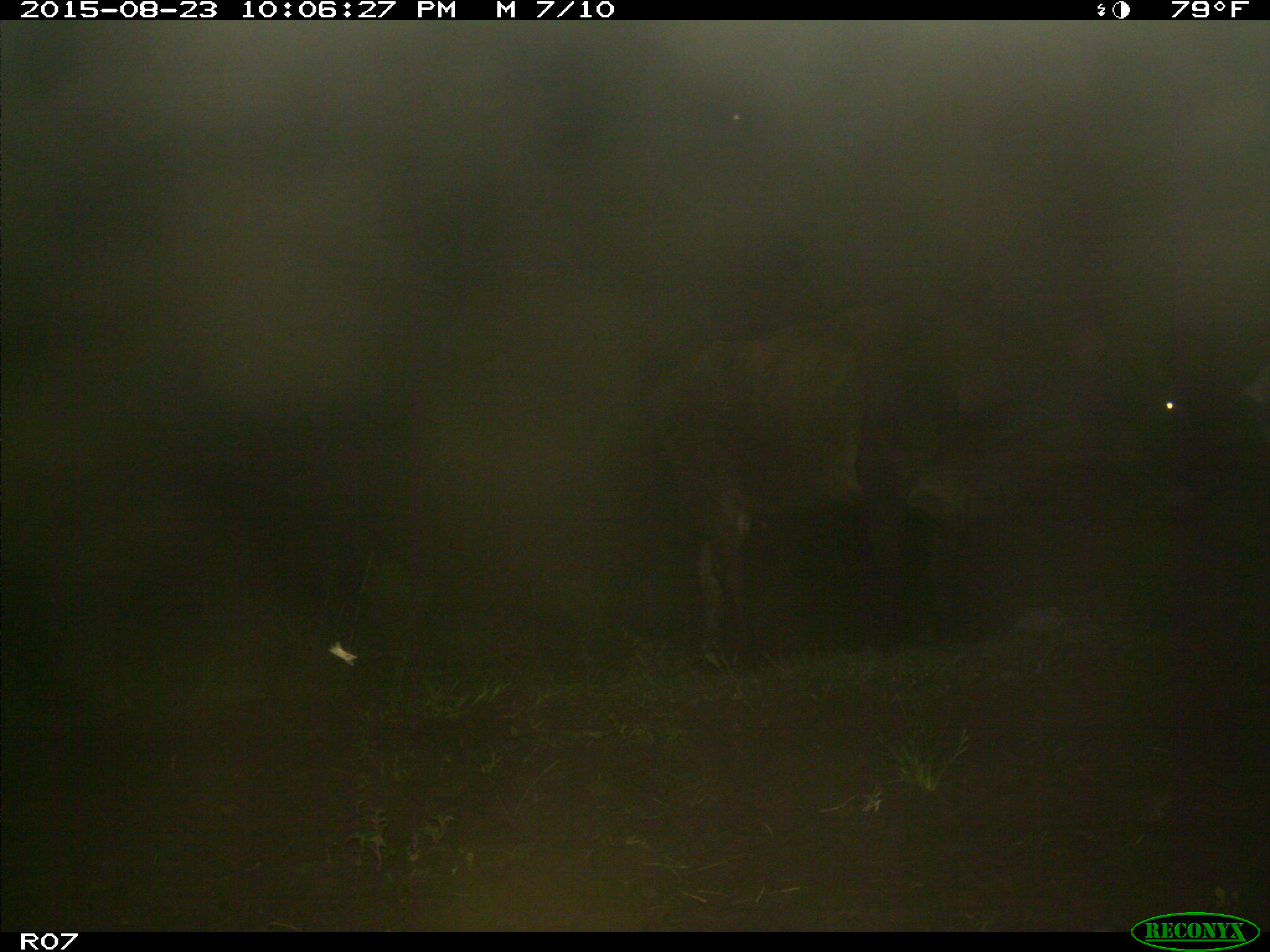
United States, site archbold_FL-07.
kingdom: Animalia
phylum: Chordata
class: Mammalia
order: Artiodactyla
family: Bovidae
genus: Bos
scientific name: Bos taurus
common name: domestic cow